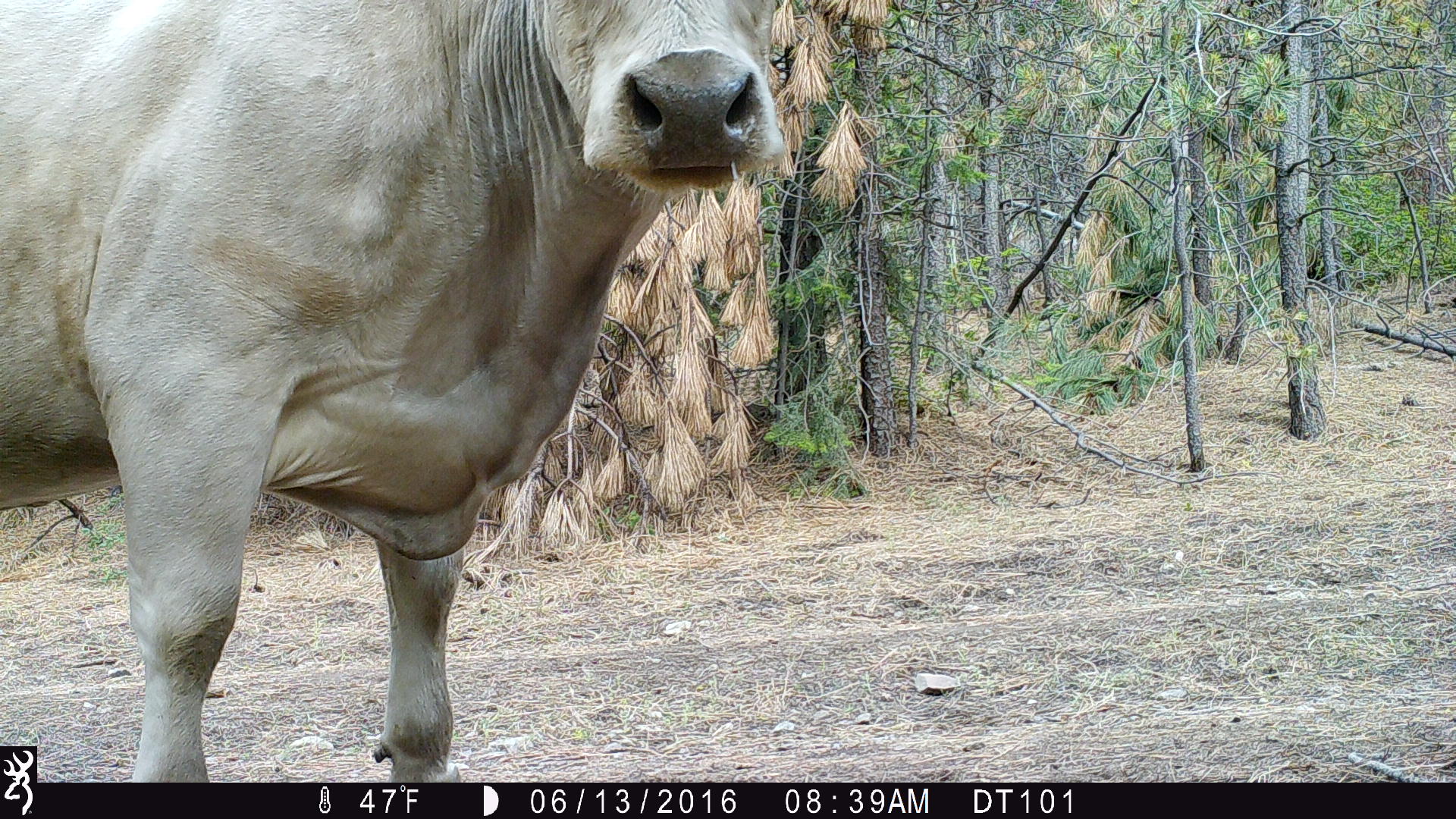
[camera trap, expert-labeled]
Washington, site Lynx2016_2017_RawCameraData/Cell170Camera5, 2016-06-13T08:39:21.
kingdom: Animalia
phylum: Chordata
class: Mammalia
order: Artiodactyla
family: Bovidae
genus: Bos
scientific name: Bos taurus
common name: domestic cattle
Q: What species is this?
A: Domestic cattle (Bos taurus).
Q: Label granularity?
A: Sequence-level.